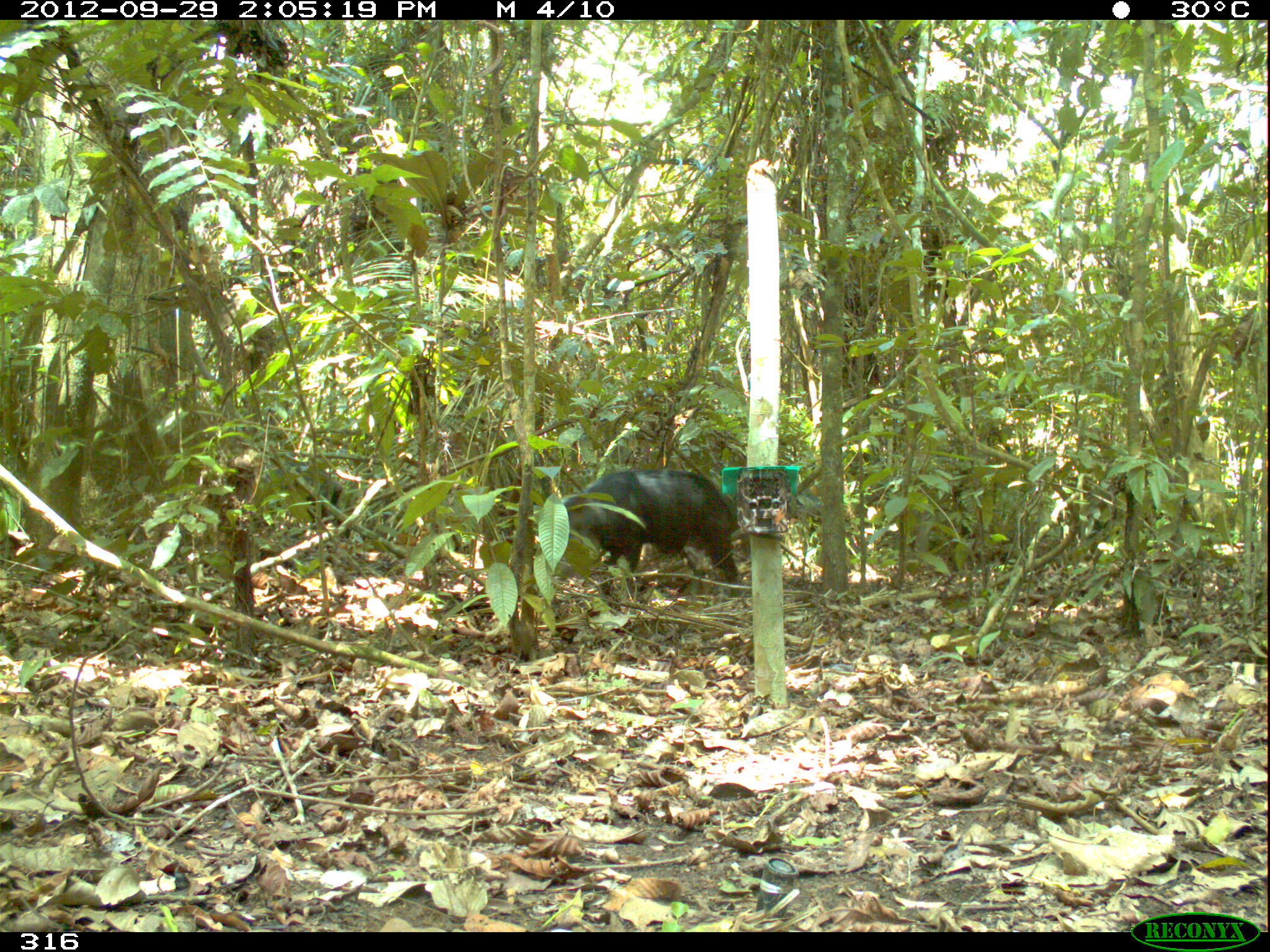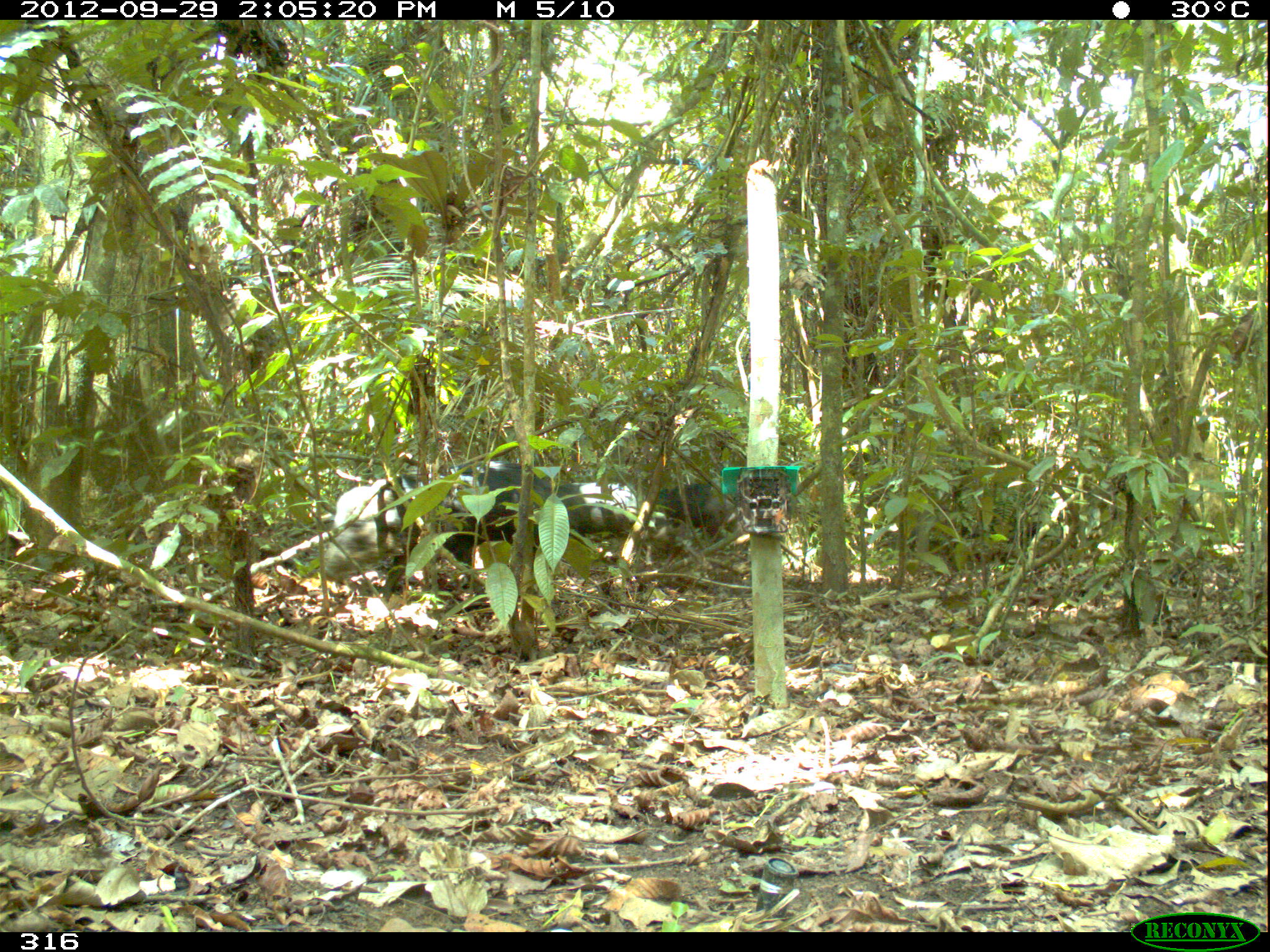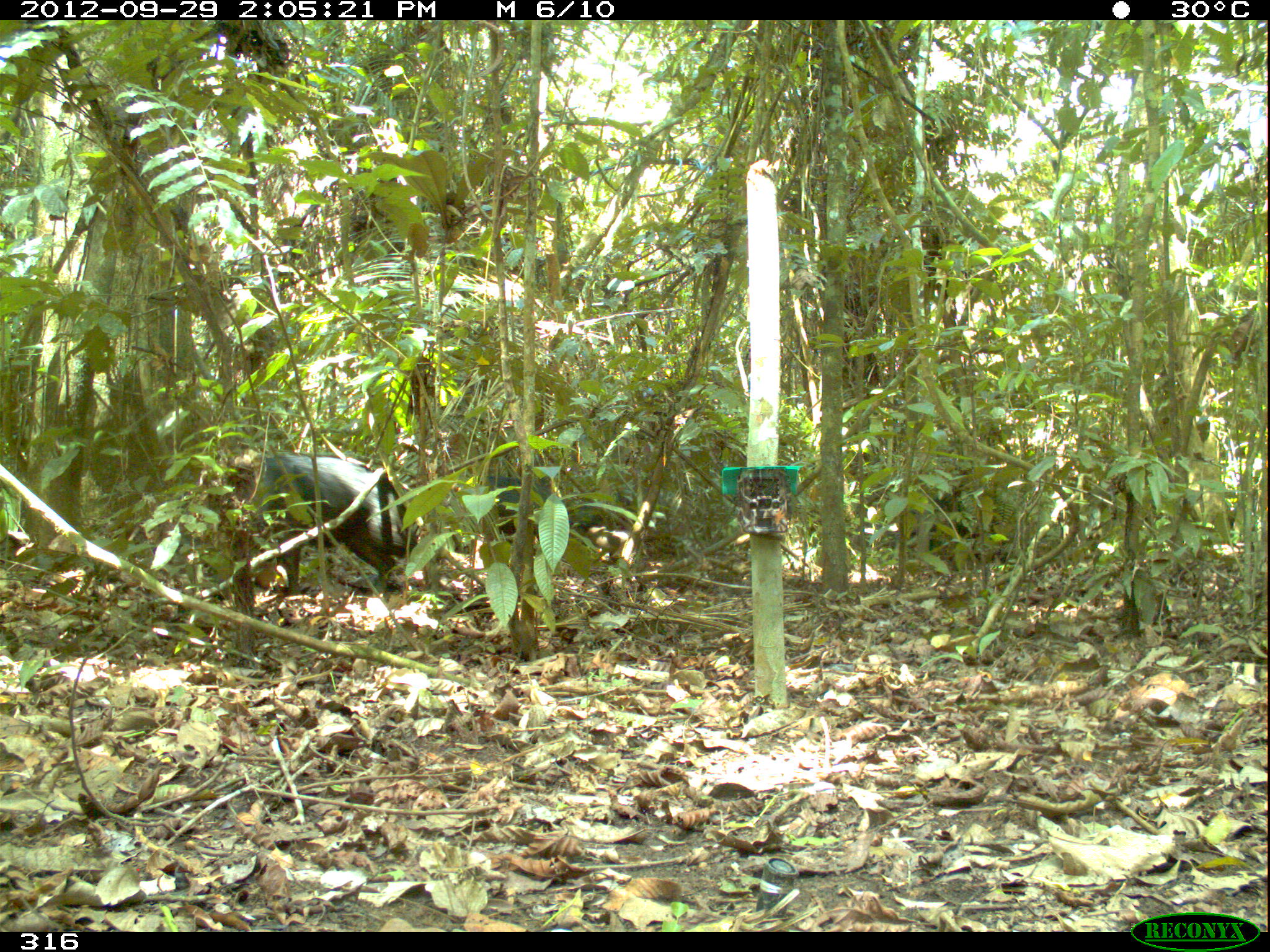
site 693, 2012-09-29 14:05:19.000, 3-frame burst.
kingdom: Animalia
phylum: Chordata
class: Mammalia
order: Artiodactyla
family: Tayassuidae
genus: Tayassu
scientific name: Tayassu pecari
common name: white-lipped peccary